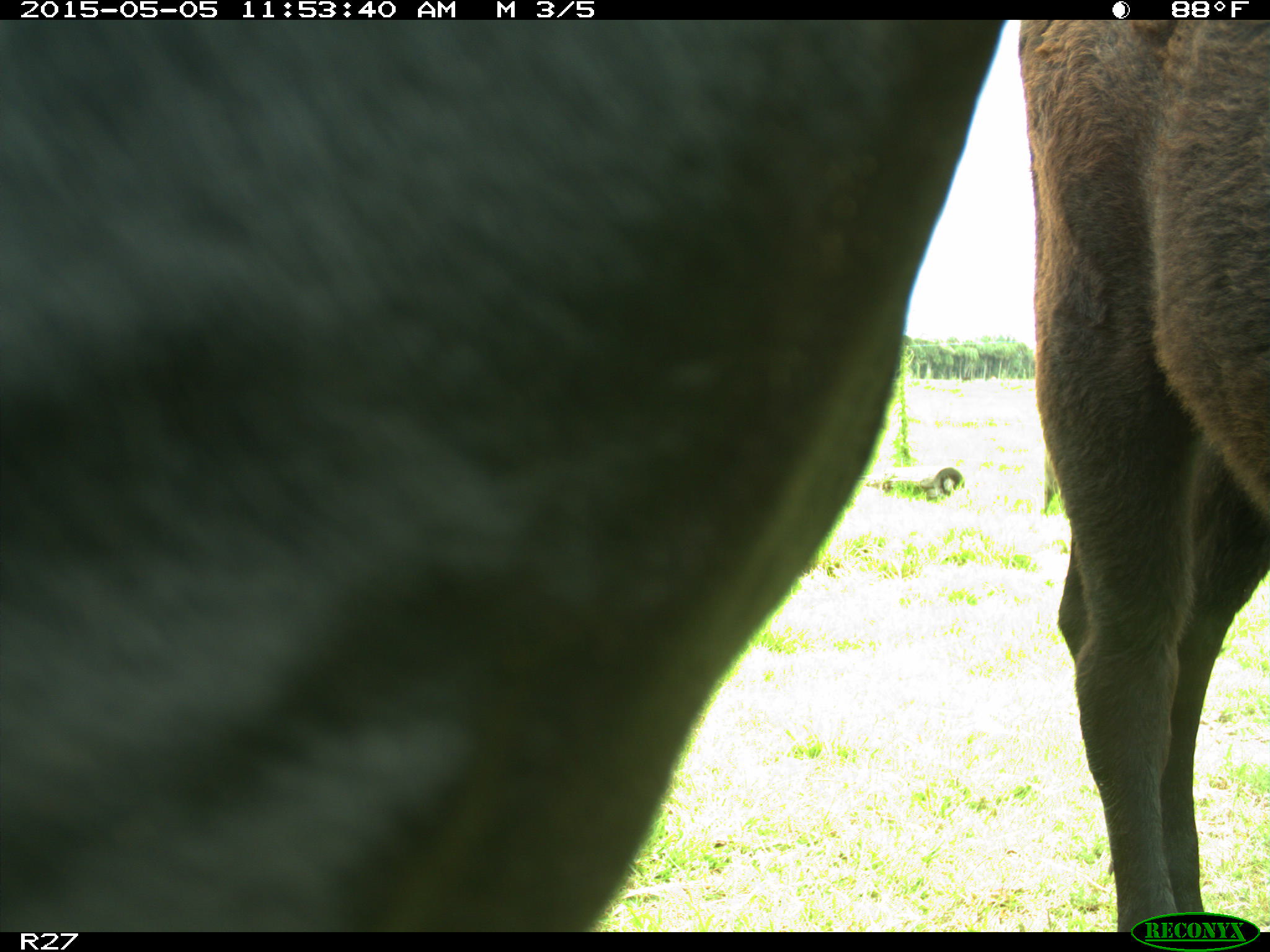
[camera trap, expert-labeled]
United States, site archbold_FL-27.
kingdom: Animalia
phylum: Chordata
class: Mammalia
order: Artiodactyla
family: Bovidae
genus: Bos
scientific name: Bos taurus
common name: domestic cow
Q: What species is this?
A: Bos taurus (domestic cow).